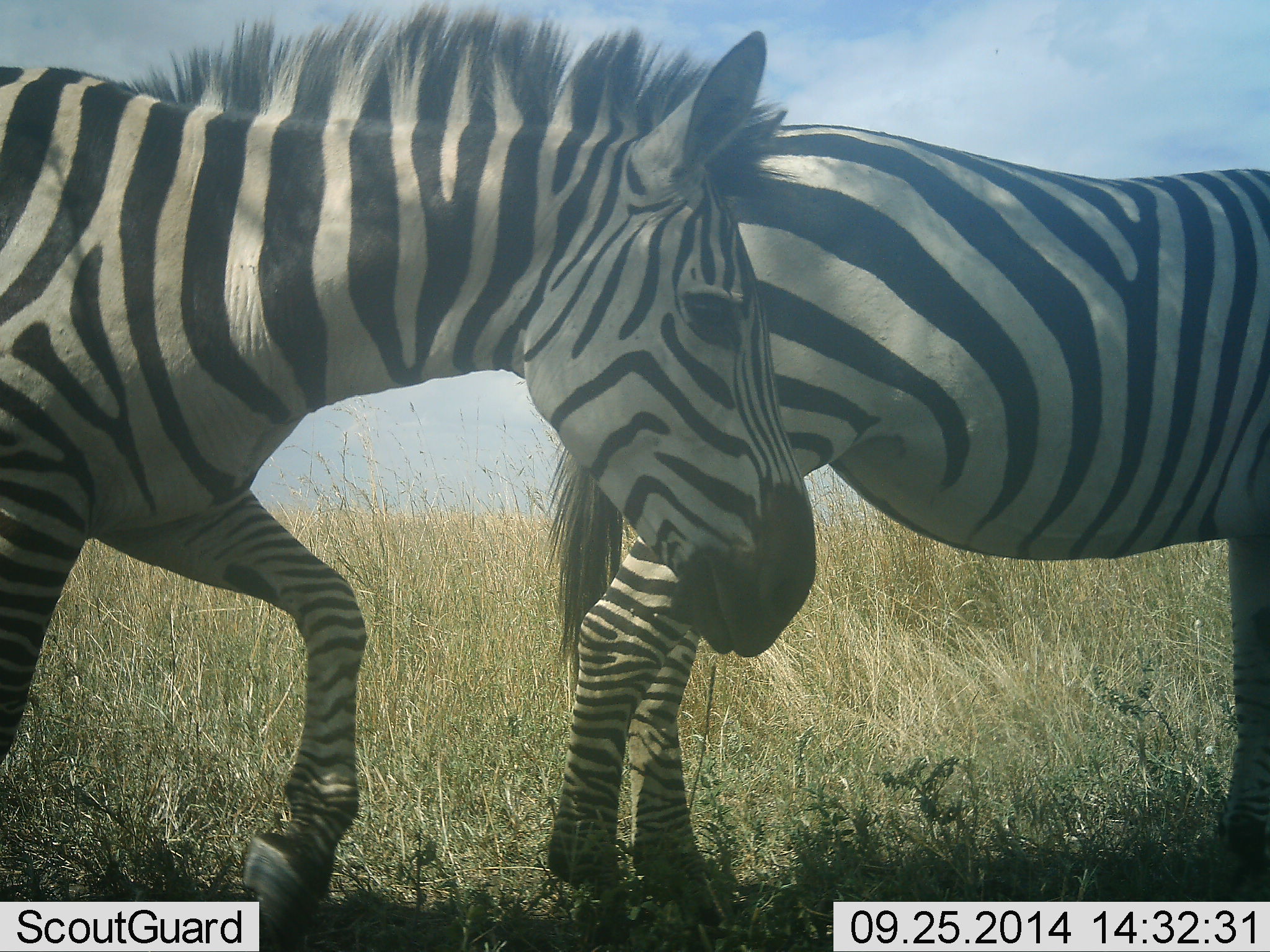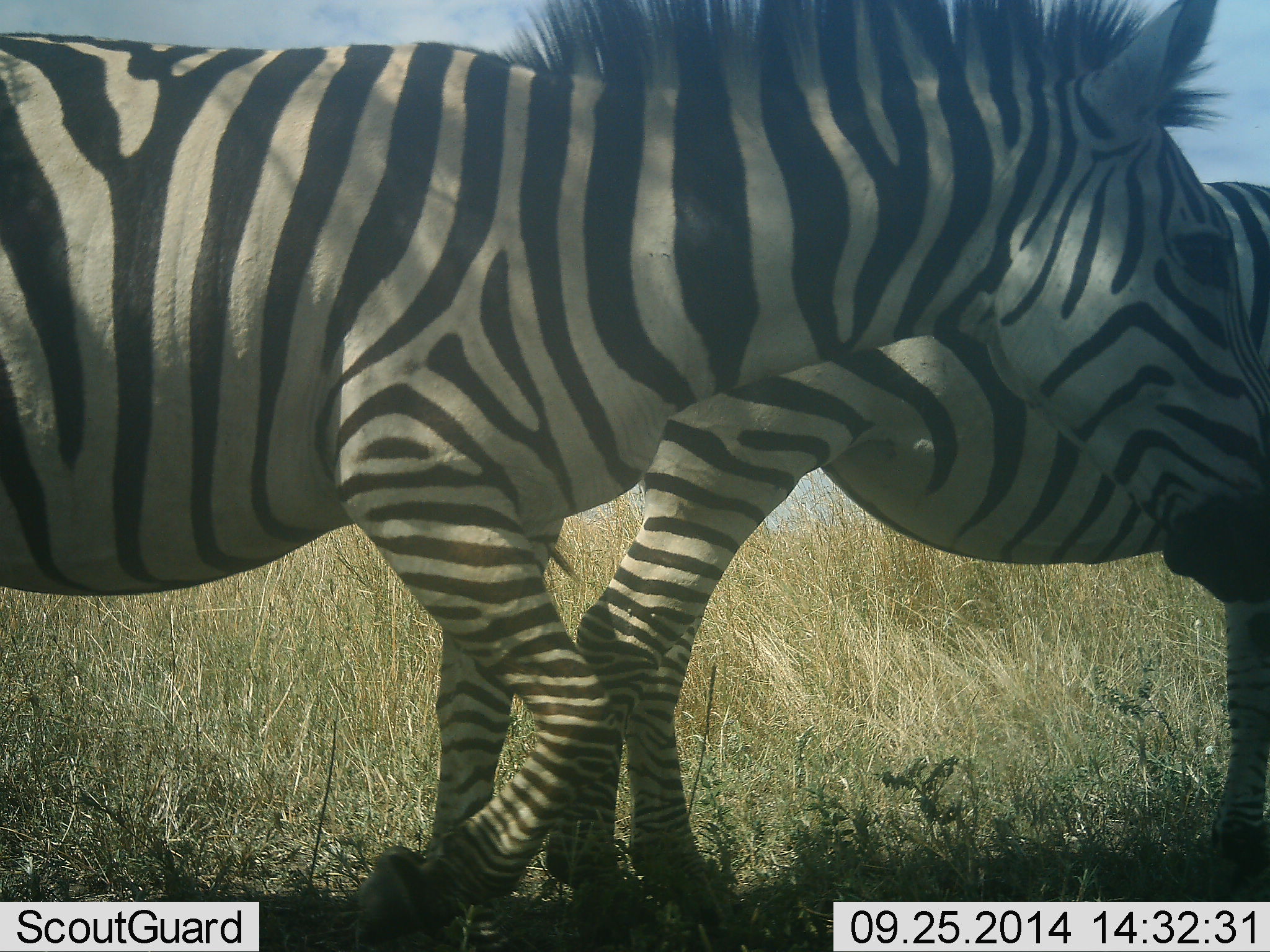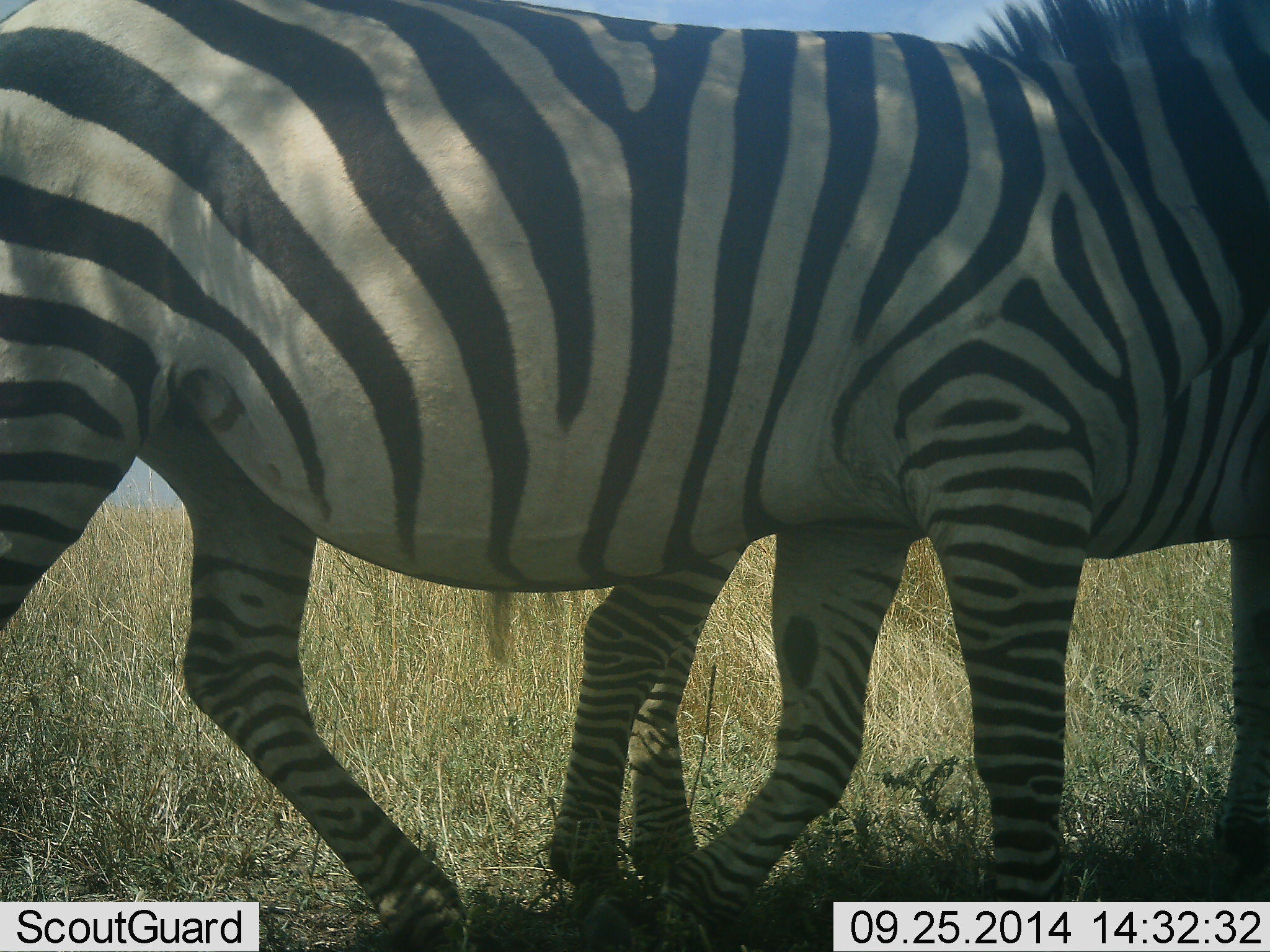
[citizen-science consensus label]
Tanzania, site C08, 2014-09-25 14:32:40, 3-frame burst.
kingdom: Animalia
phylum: Chordata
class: Mammalia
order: Perissodactyla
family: Equidae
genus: Equus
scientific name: Equus quagga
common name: plains zebra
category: zebra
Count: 2.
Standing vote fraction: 40%.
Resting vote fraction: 0%.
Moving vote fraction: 90%.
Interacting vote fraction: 10%.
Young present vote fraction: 0%.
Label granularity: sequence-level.